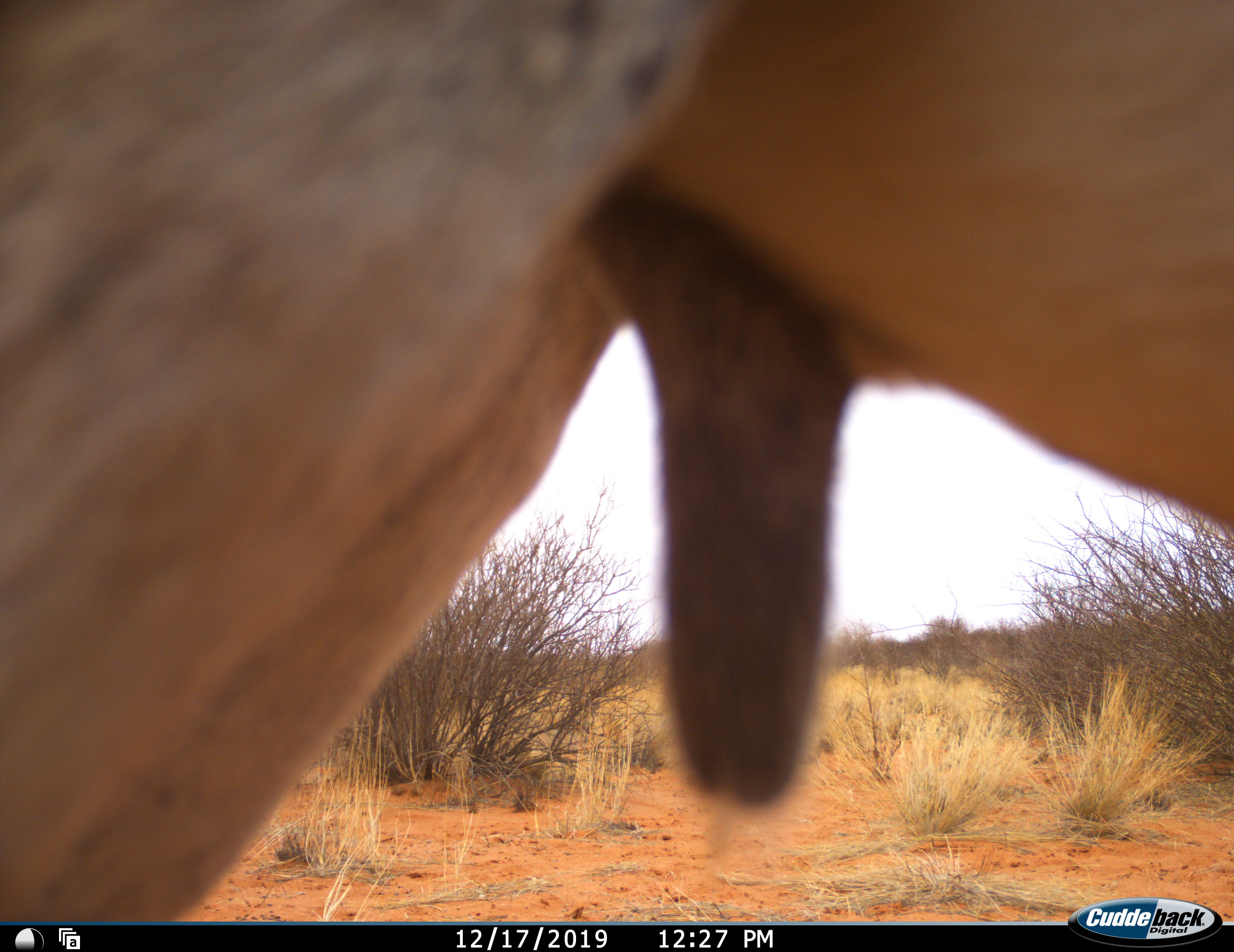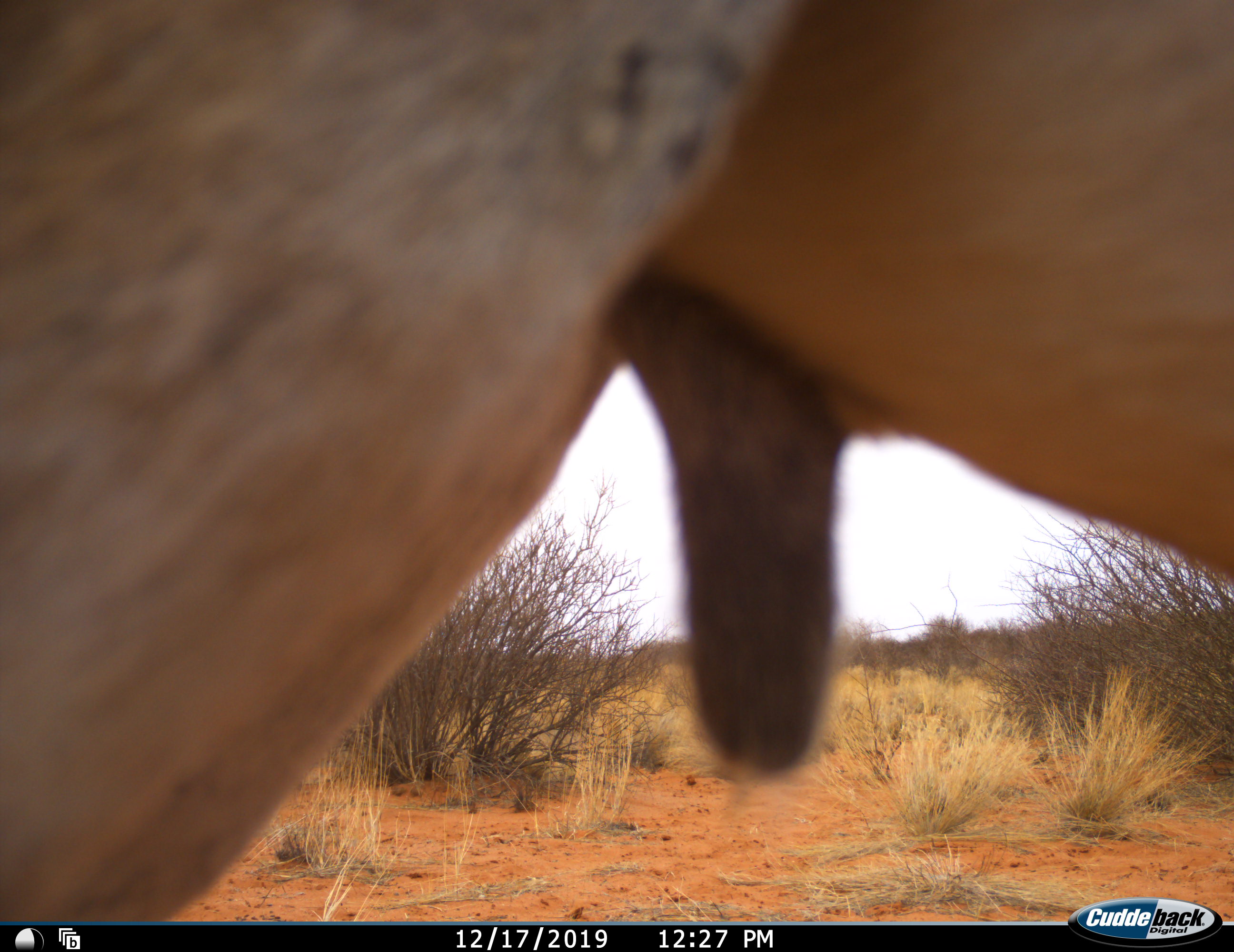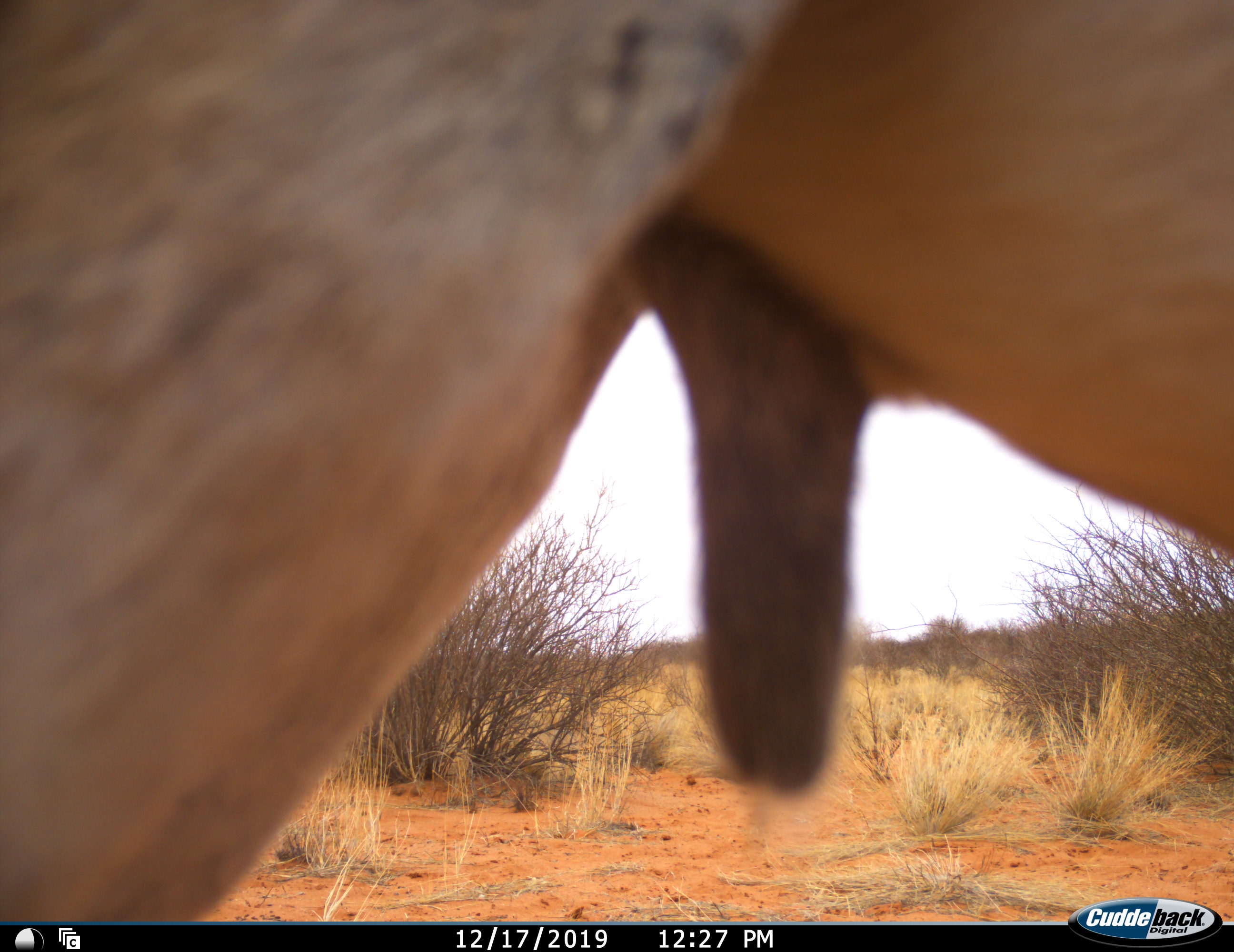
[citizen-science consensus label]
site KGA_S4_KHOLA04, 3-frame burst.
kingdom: Animalia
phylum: Chordata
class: Mammalia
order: Artiodactyla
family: Bovidae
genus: Antidorcas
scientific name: Antidorcas marsupialis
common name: springbok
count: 1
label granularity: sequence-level